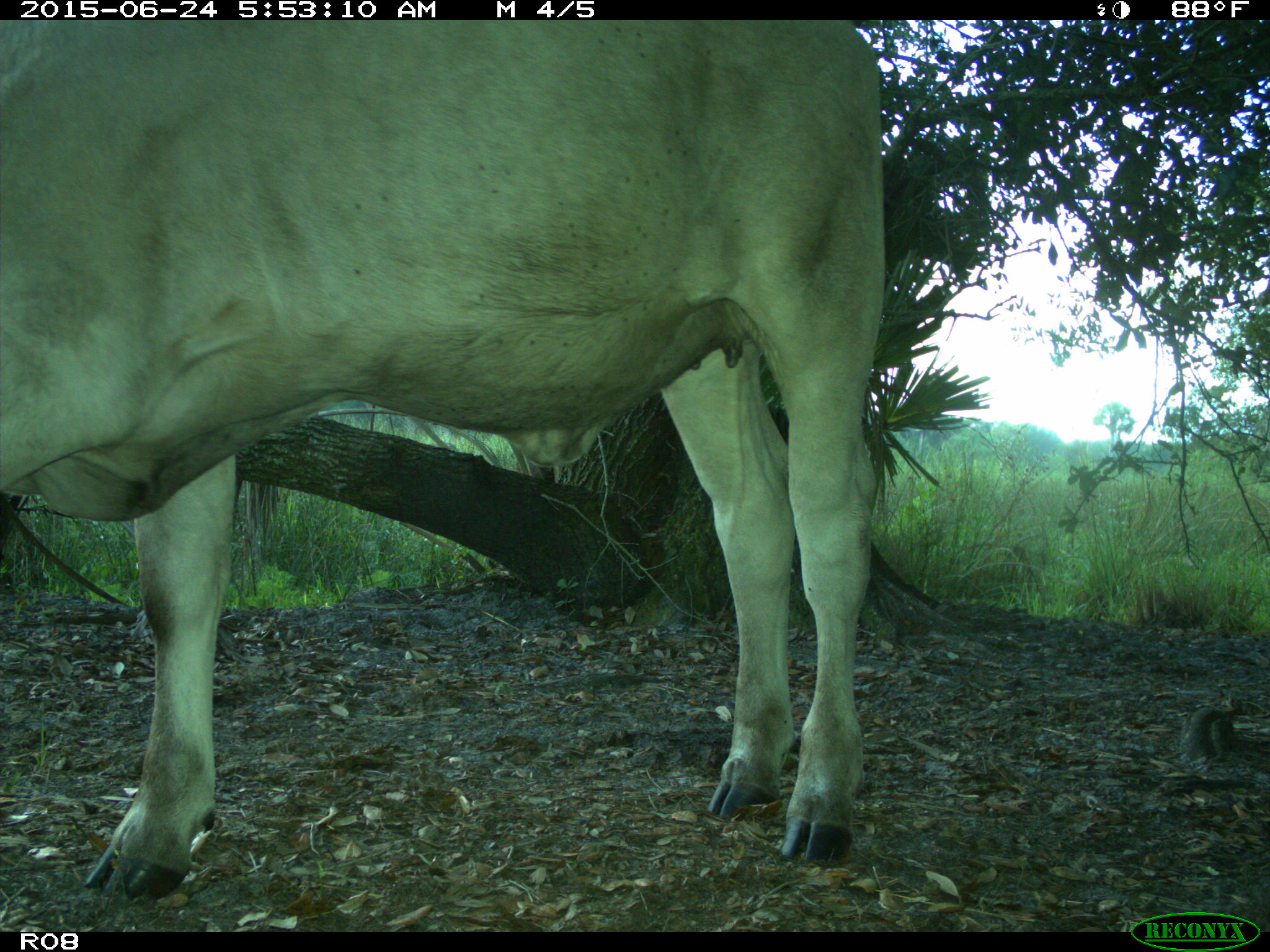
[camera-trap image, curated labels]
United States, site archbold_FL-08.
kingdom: Animalia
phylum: Chordata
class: Mammalia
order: Artiodactyla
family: Bovidae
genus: Bos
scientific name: Bos taurus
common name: domestic cow